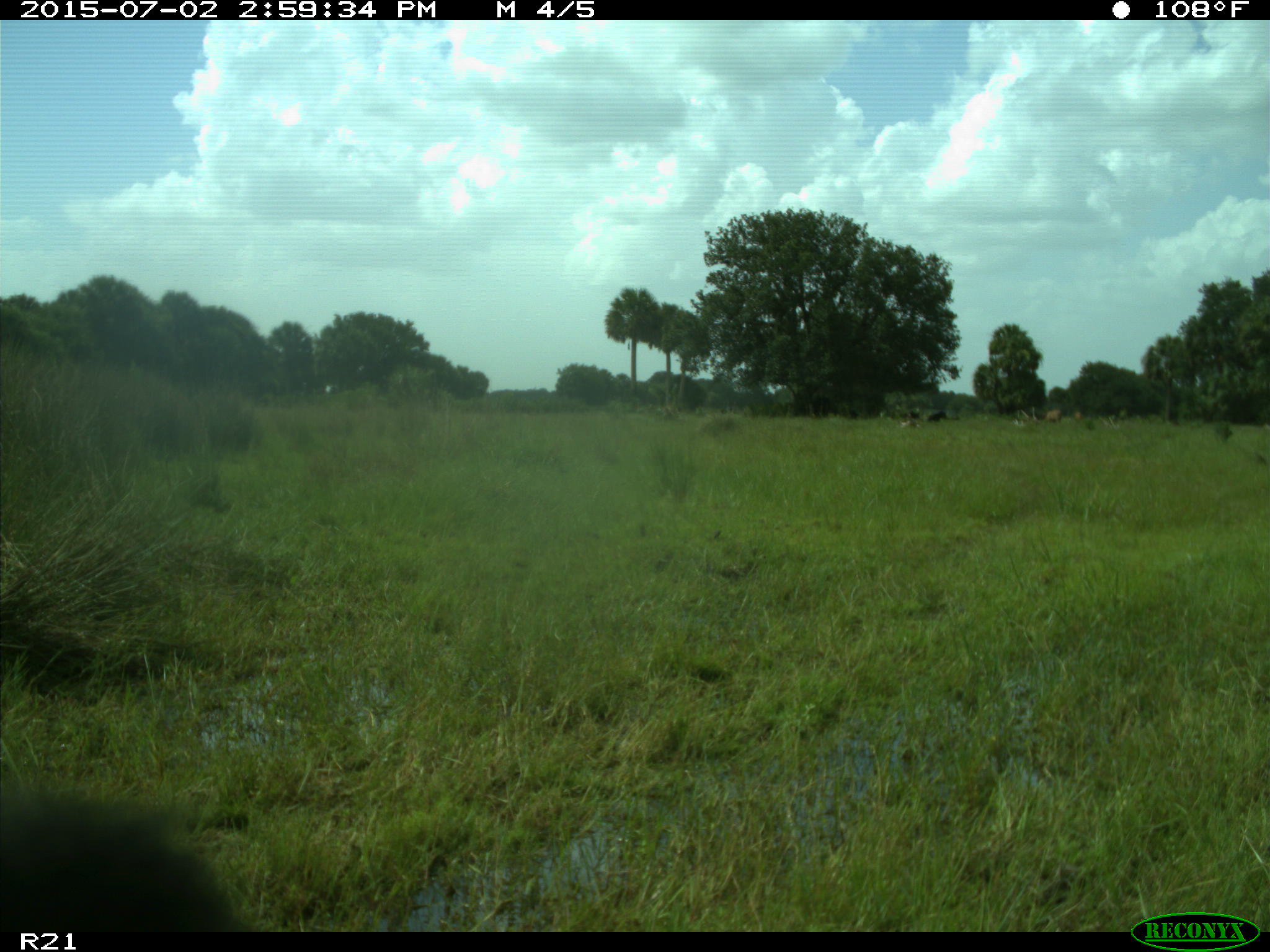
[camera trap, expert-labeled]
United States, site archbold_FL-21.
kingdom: Animalia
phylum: Chordata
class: Mammalia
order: Artiodactyla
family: Bovidae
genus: Bos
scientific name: Bos taurus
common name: domestic cow